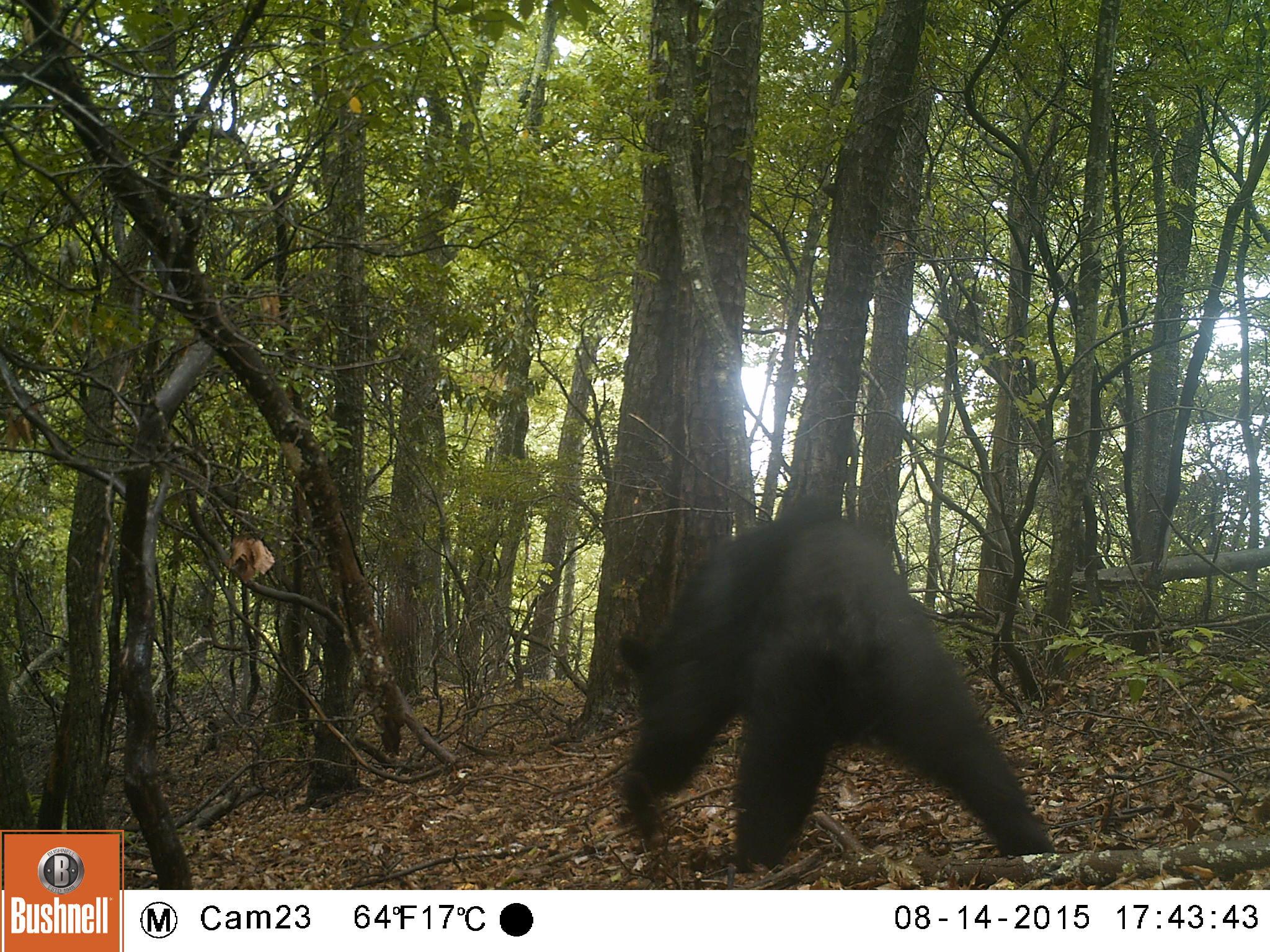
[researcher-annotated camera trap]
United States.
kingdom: Animalia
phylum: Chordata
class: Mammalia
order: Carnivora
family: Ursidae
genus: Ursus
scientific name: Ursus americanus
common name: american black bear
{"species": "American Black Bear (Ursus americanus)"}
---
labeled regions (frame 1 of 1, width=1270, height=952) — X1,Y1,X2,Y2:
American Black Bear: 602,520,1061,869